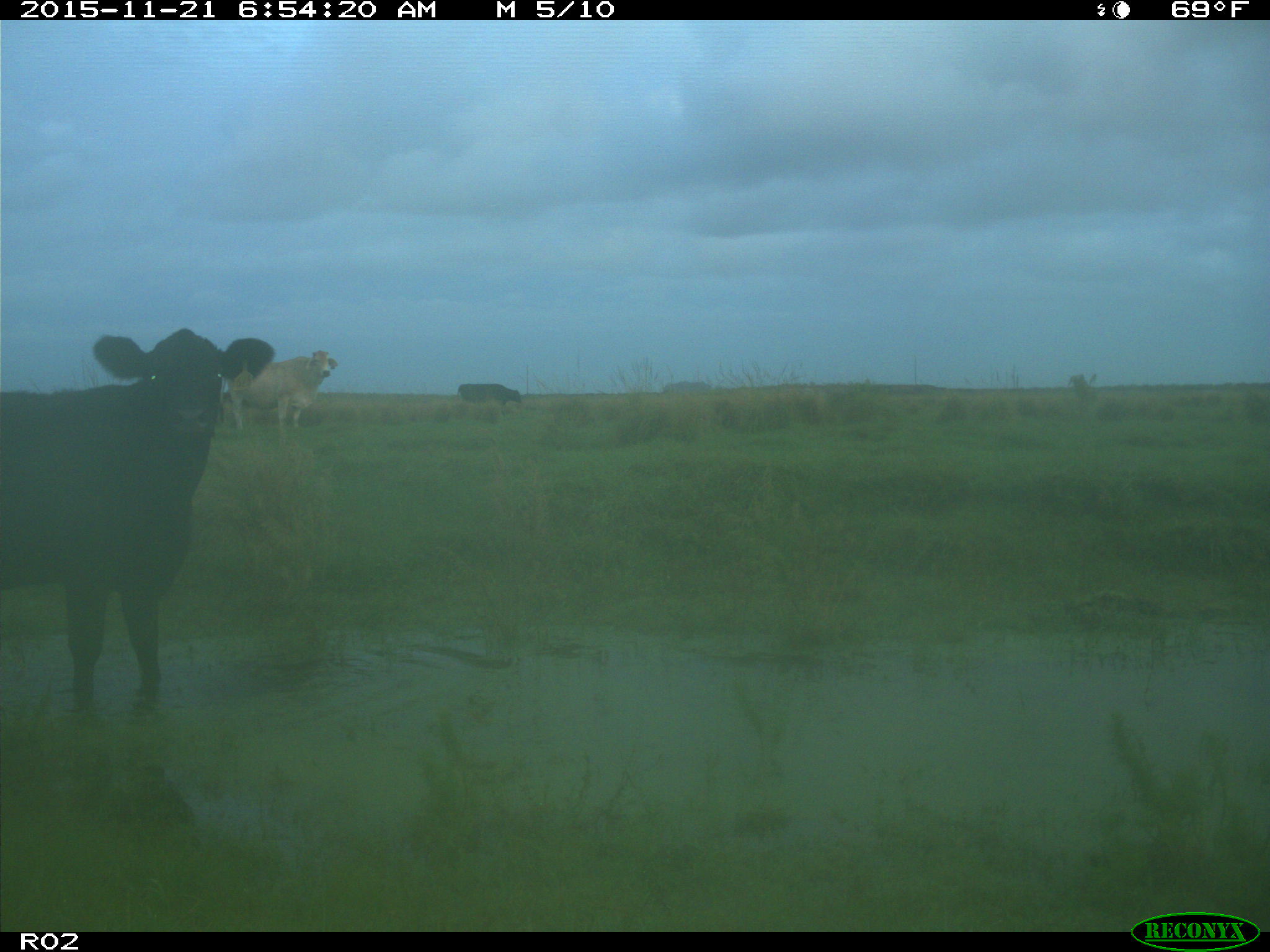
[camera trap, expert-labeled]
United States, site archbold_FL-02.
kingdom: Animalia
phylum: Chordata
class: Mammalia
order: Artiodactyla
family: Bovidae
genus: Bos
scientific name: Bos taurus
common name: domestic cow